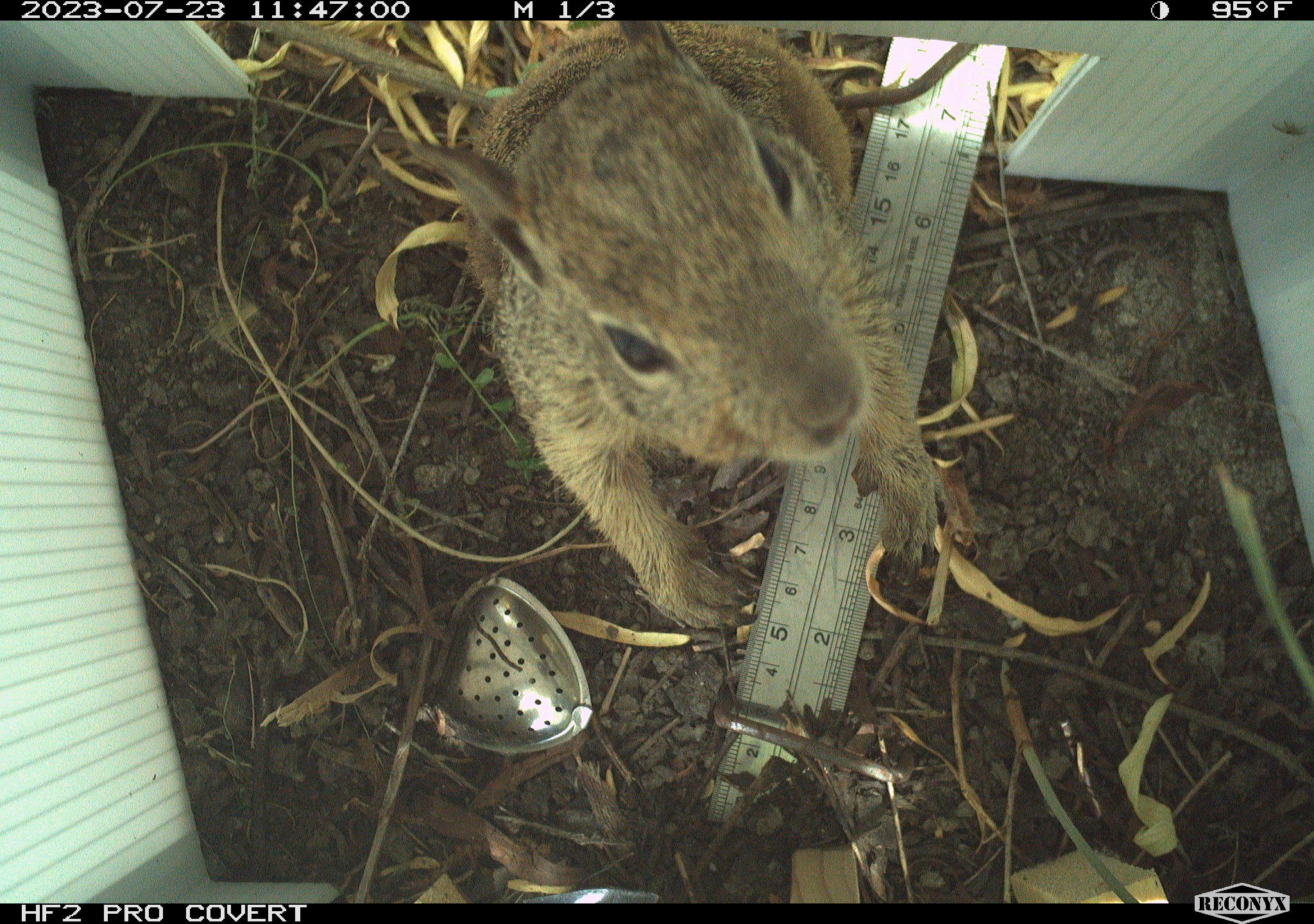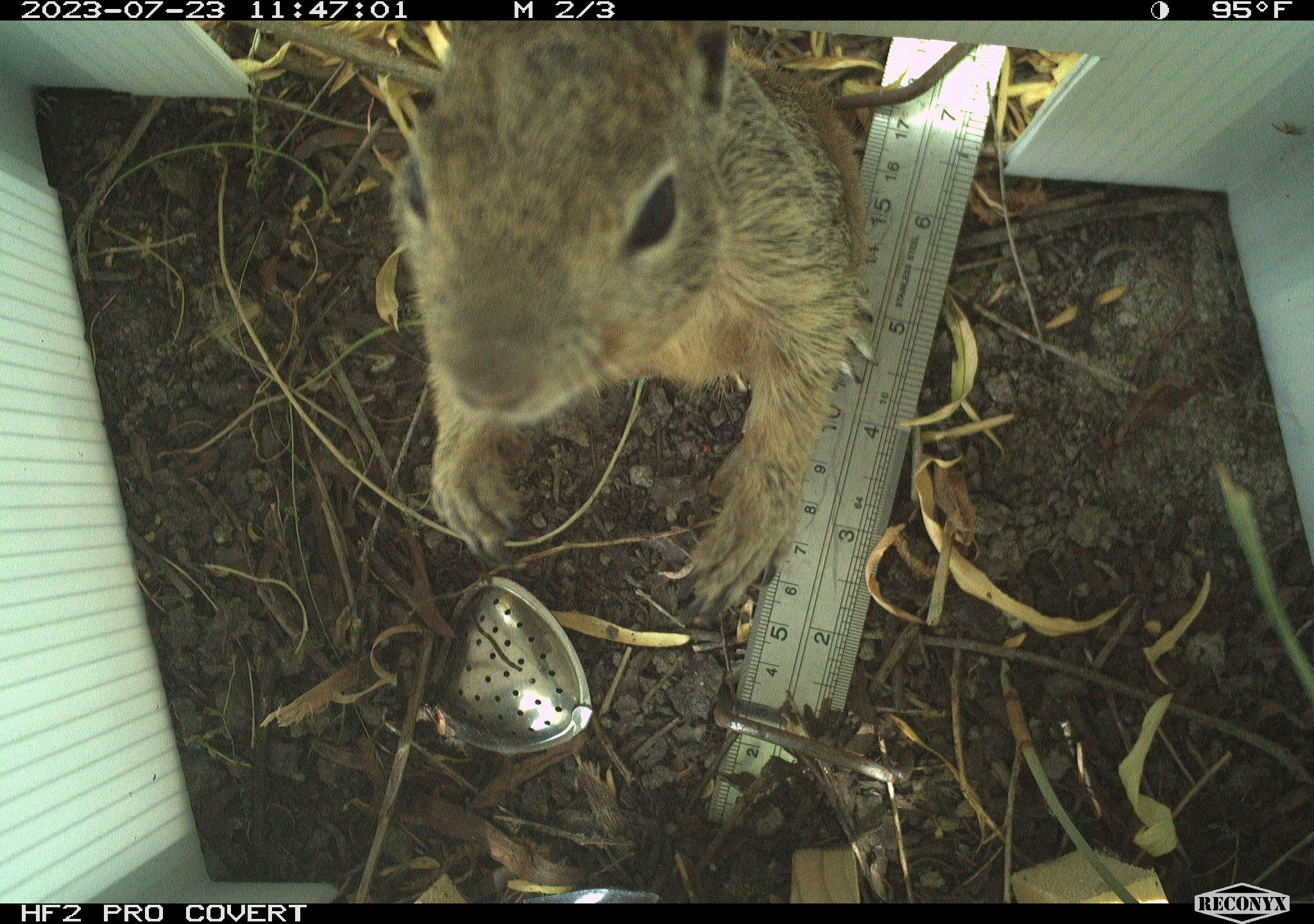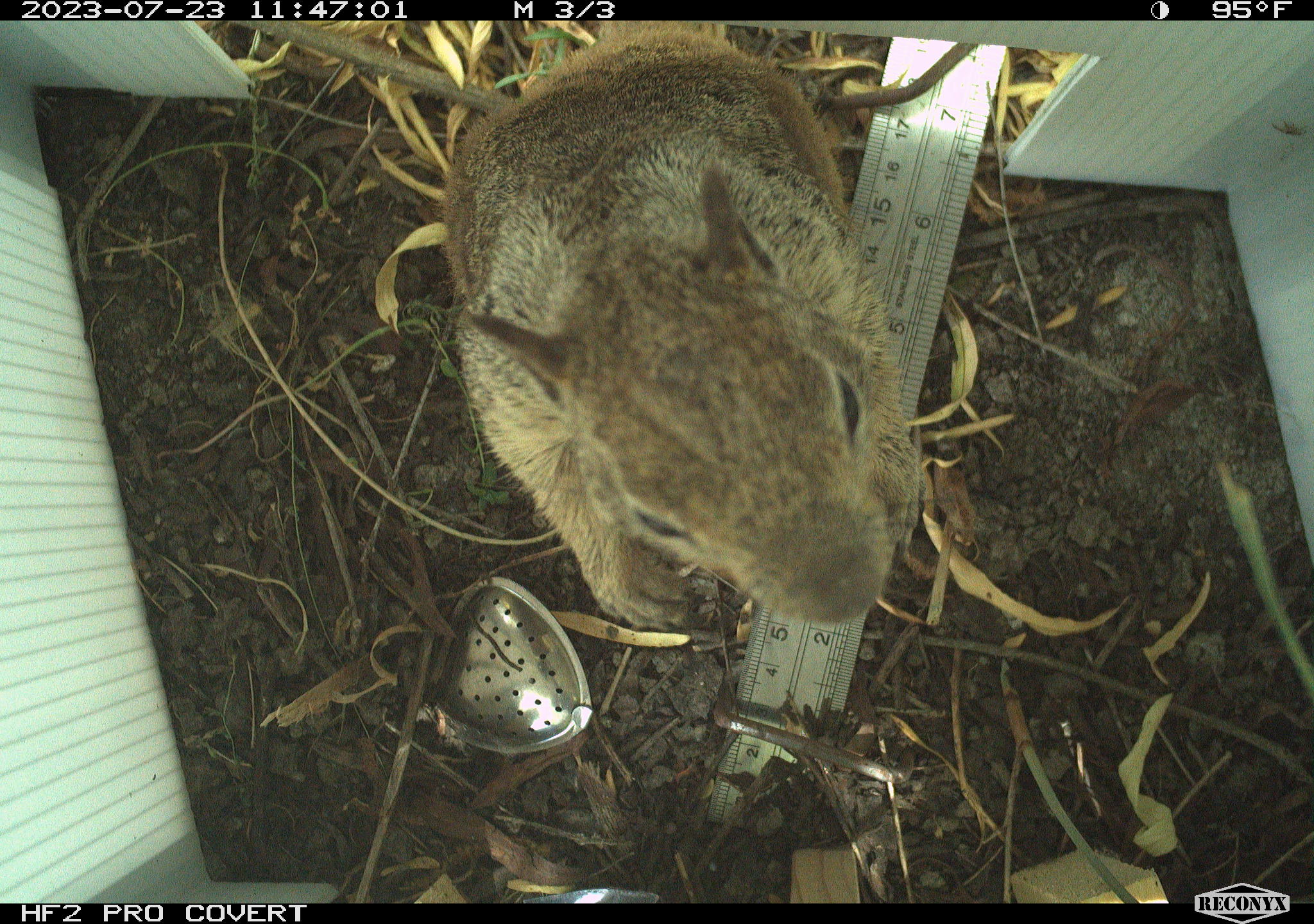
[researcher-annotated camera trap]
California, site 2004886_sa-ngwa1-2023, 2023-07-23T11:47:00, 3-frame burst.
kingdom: Animalia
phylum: Chordata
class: Mammalia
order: Rodentia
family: Sciuridae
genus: Otospermophilus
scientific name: Otospermophilus beecheyi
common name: california ground squirrel